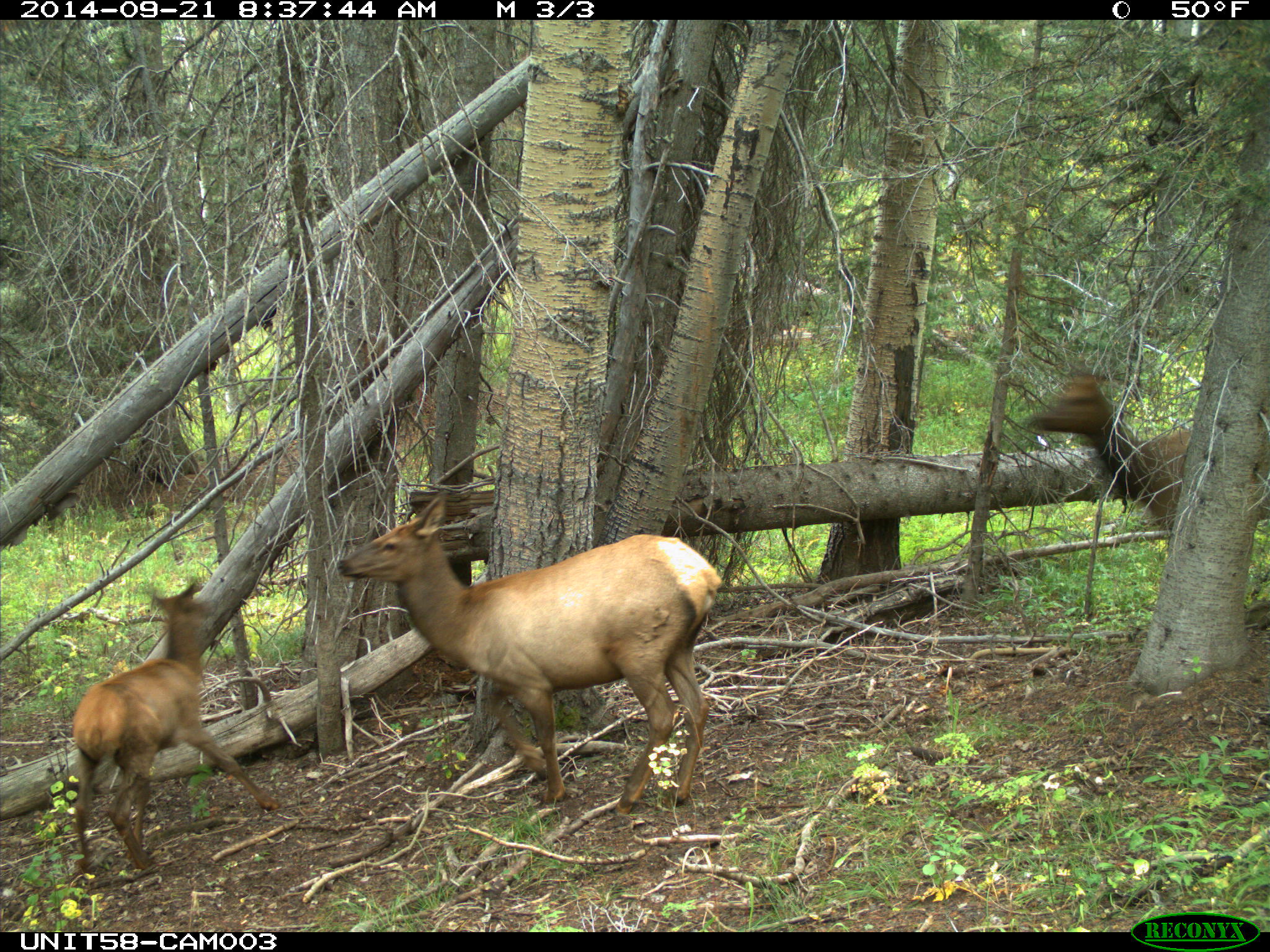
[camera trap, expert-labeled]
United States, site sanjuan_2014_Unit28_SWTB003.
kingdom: Animalia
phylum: Chordata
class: Mammalia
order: Artiodactyla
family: Cervidae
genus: Cervus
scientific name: Cervus elaphus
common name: red deer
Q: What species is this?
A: Cervus elaphus (red deer).